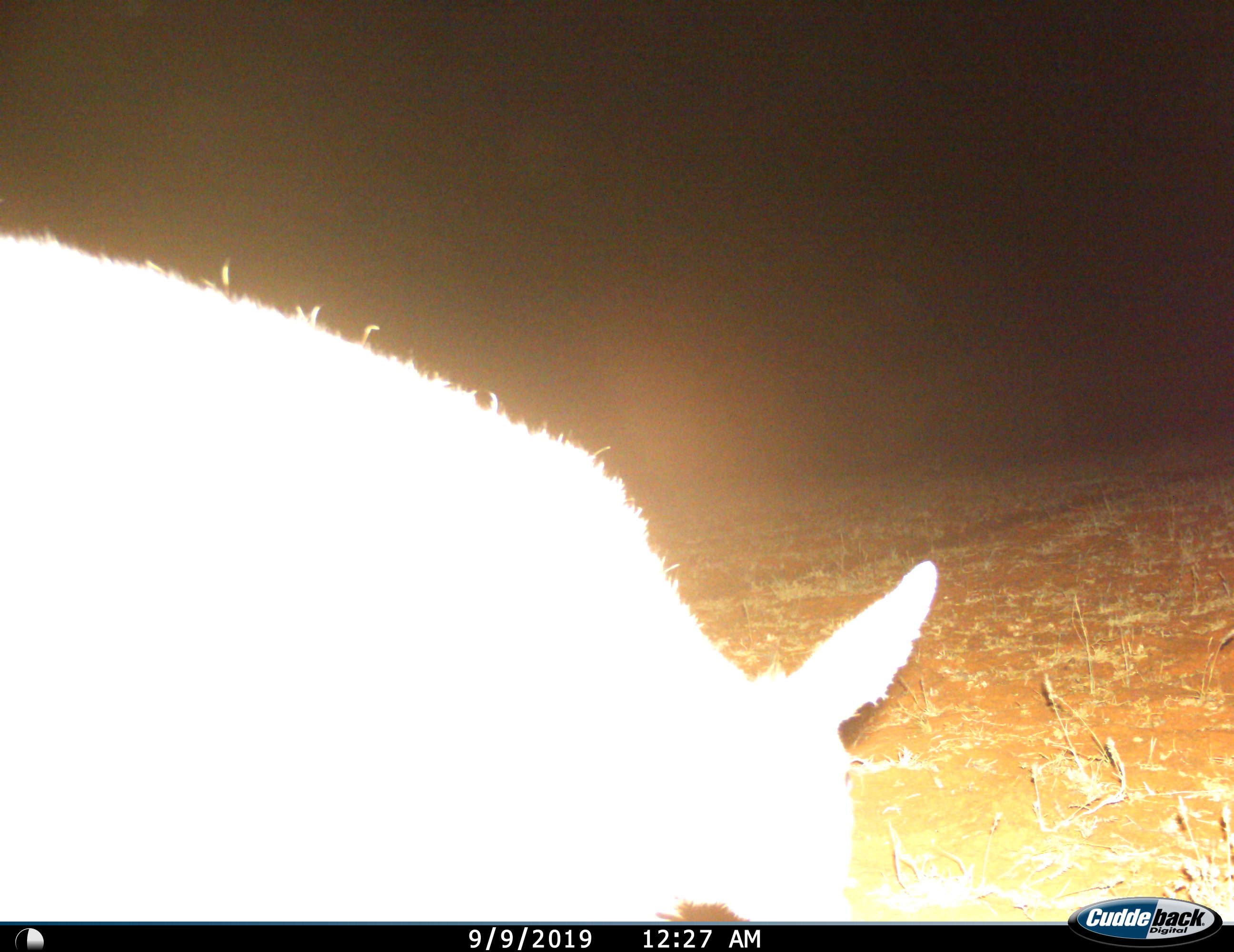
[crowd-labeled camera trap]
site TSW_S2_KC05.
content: unidentified animal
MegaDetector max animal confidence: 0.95